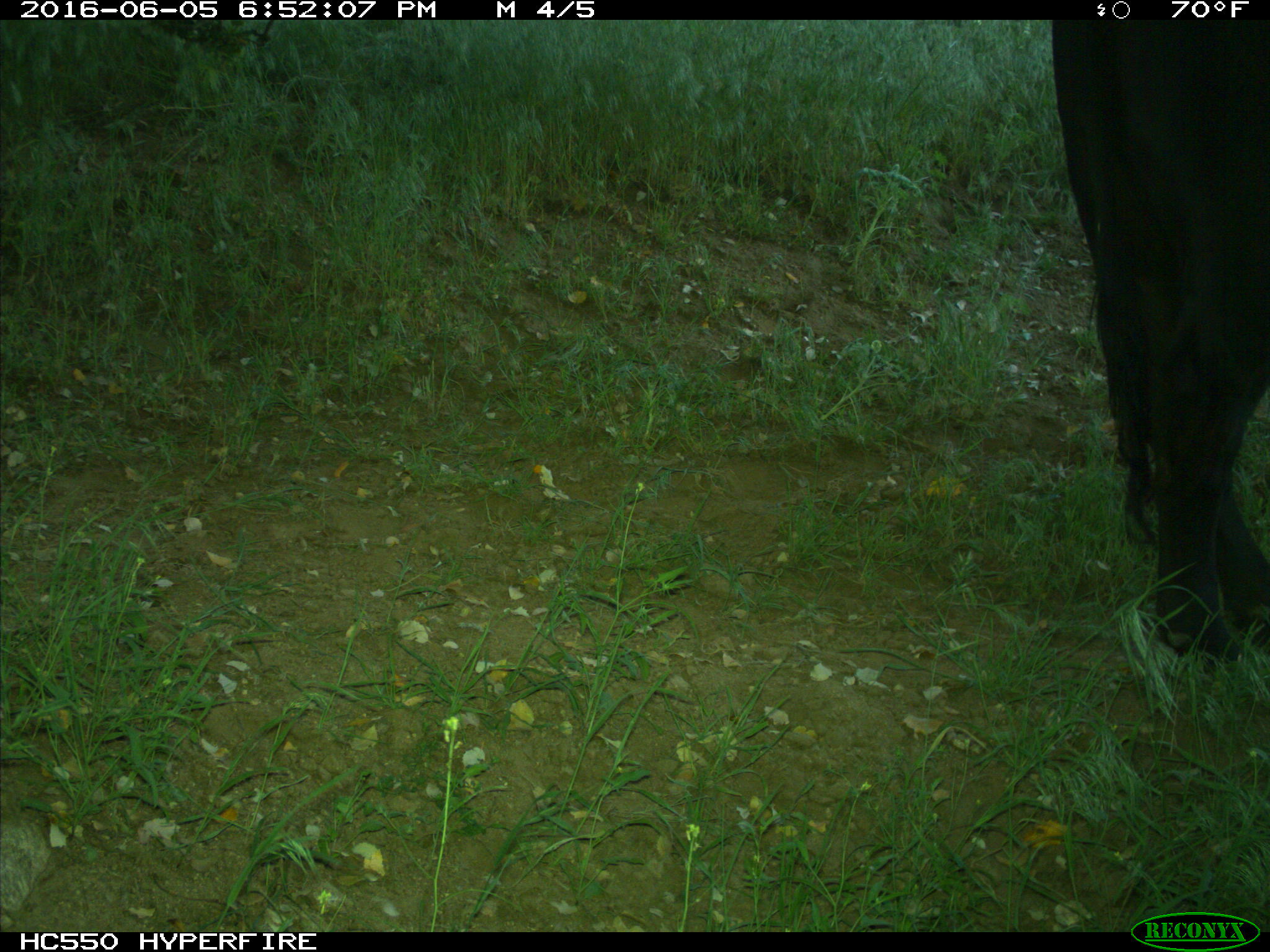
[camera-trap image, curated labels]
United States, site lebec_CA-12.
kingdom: Animalia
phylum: Chordata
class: Mammalia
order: Artiodactyla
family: Bovidae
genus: Bos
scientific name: Bos taurus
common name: domestic cow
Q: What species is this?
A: Bos taurus (domestic cow).